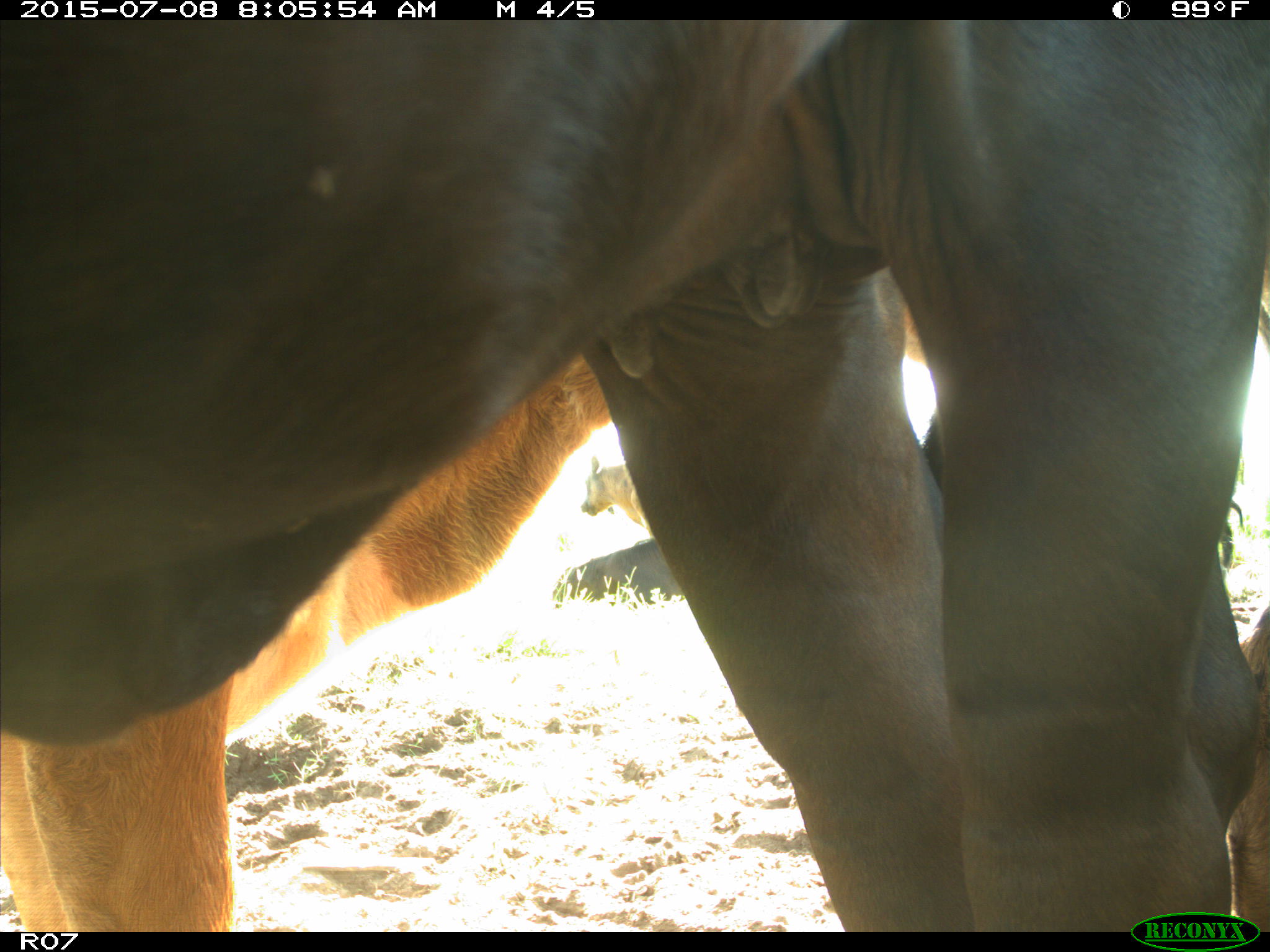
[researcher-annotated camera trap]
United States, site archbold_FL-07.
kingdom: Animalia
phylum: Chordata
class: Mammalia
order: Artiodactyla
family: Bovidae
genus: Bos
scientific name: Bos taurus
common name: domestic cow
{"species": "Bos taurus (domestic cow)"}